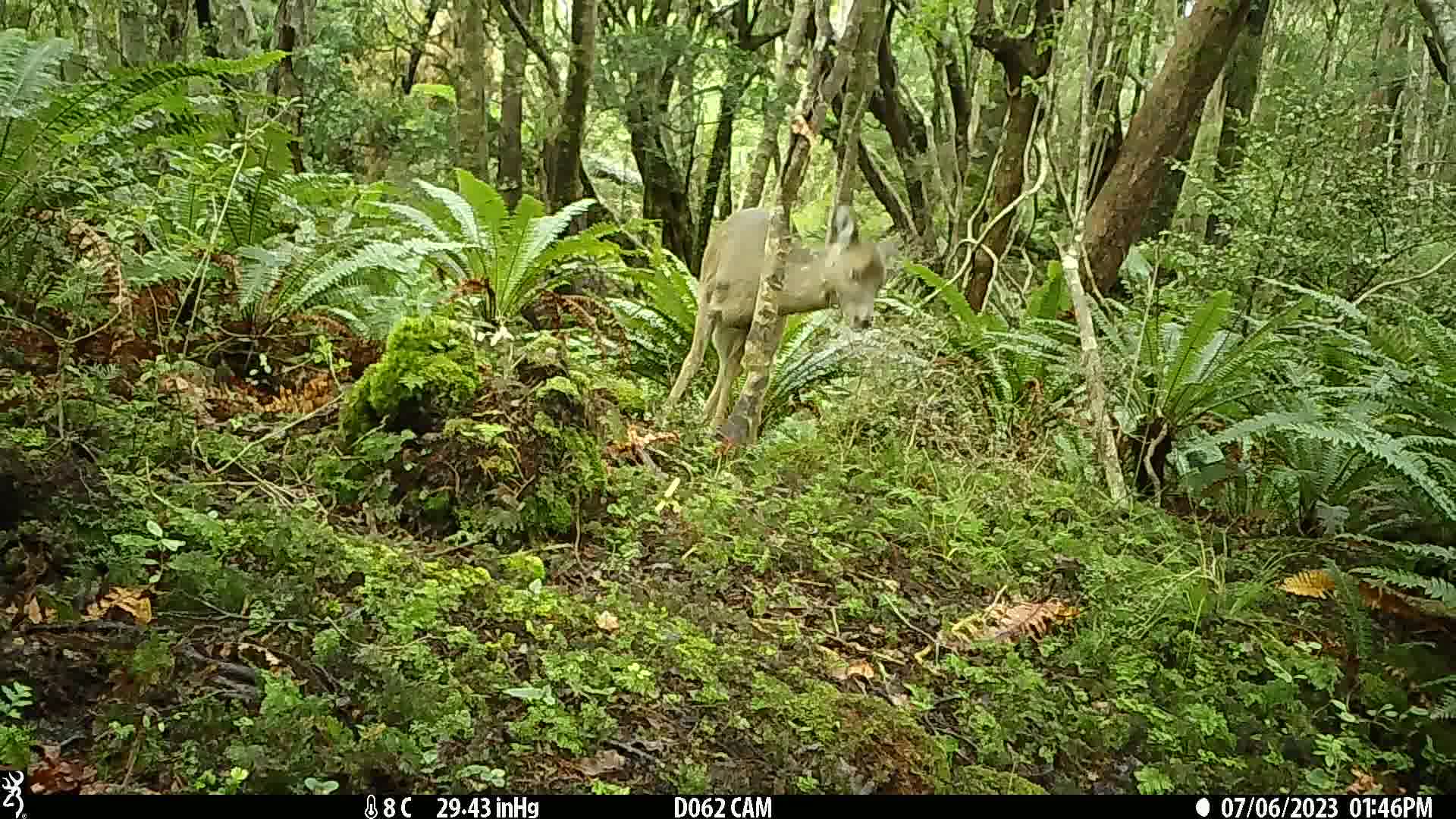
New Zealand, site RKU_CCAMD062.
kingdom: Animalia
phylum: Chordata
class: Mammalia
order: Artiodactyla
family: Cervidae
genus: Odocoileus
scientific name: Odocoileus virginianus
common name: white-tailed deer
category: white tailed deer